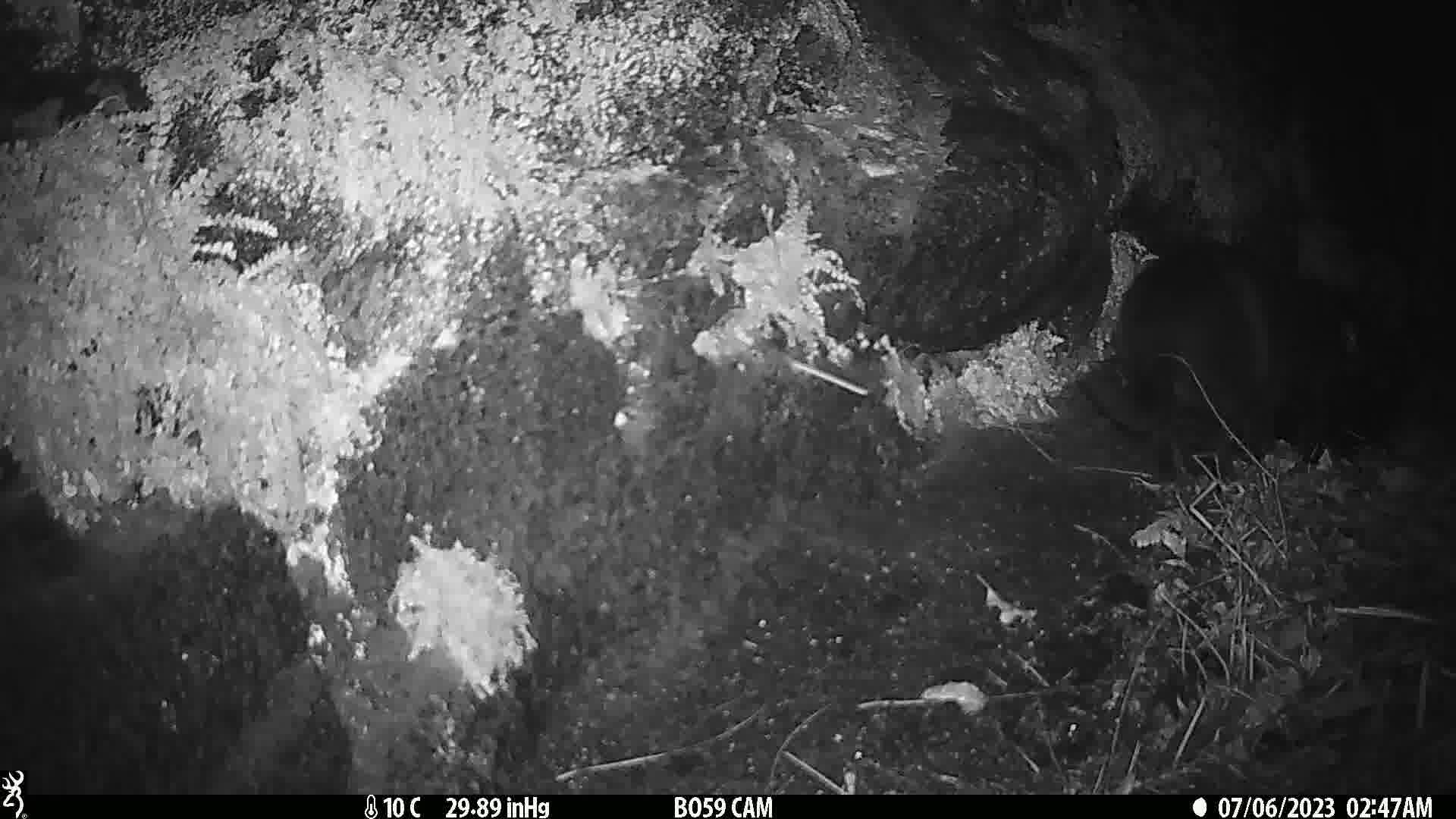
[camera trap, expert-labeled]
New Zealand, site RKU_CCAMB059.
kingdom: Animalia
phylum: Chordata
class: Mammalia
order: Carnivora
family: Felidae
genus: Felis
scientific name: Felis catus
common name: domestic cat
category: cat